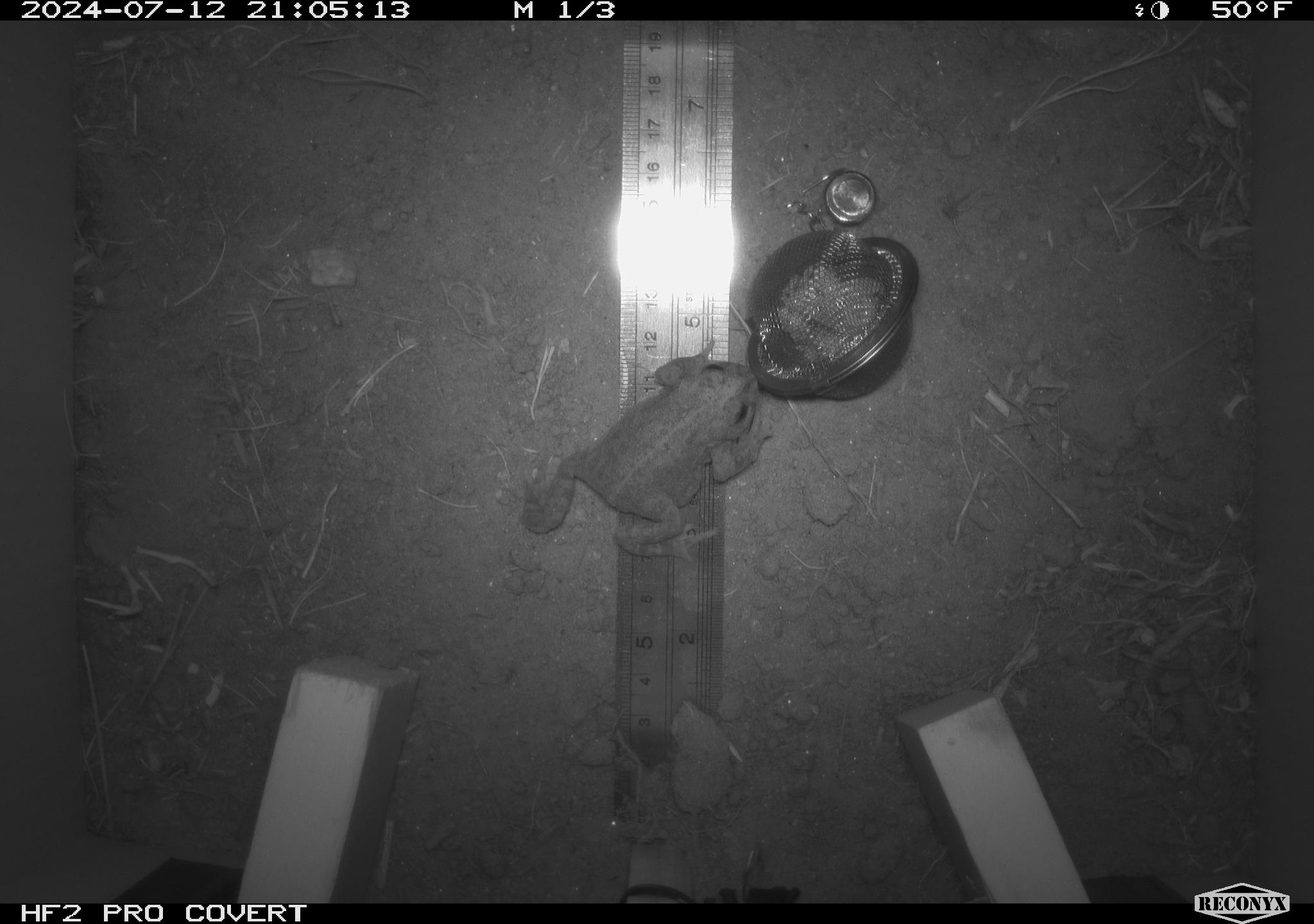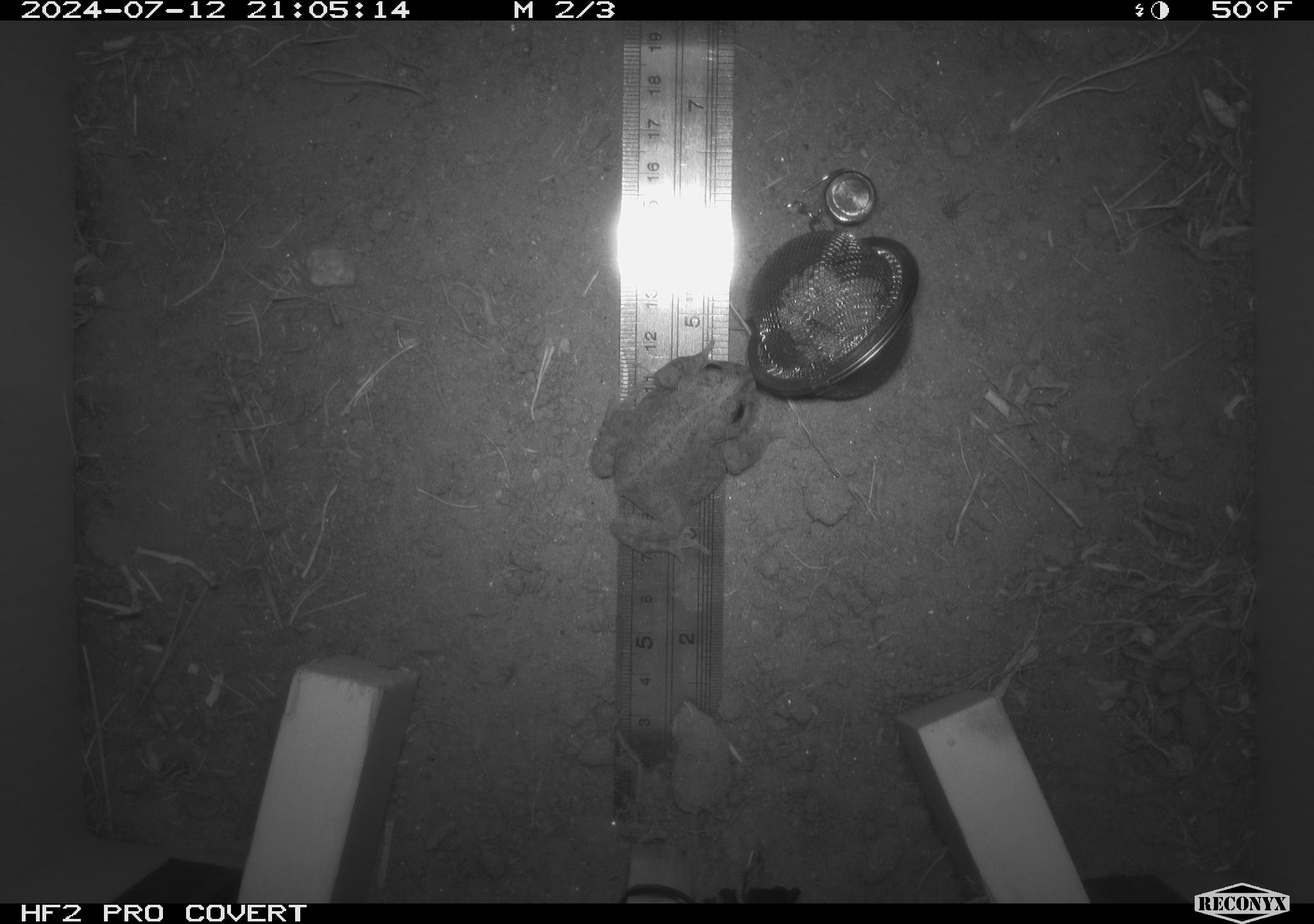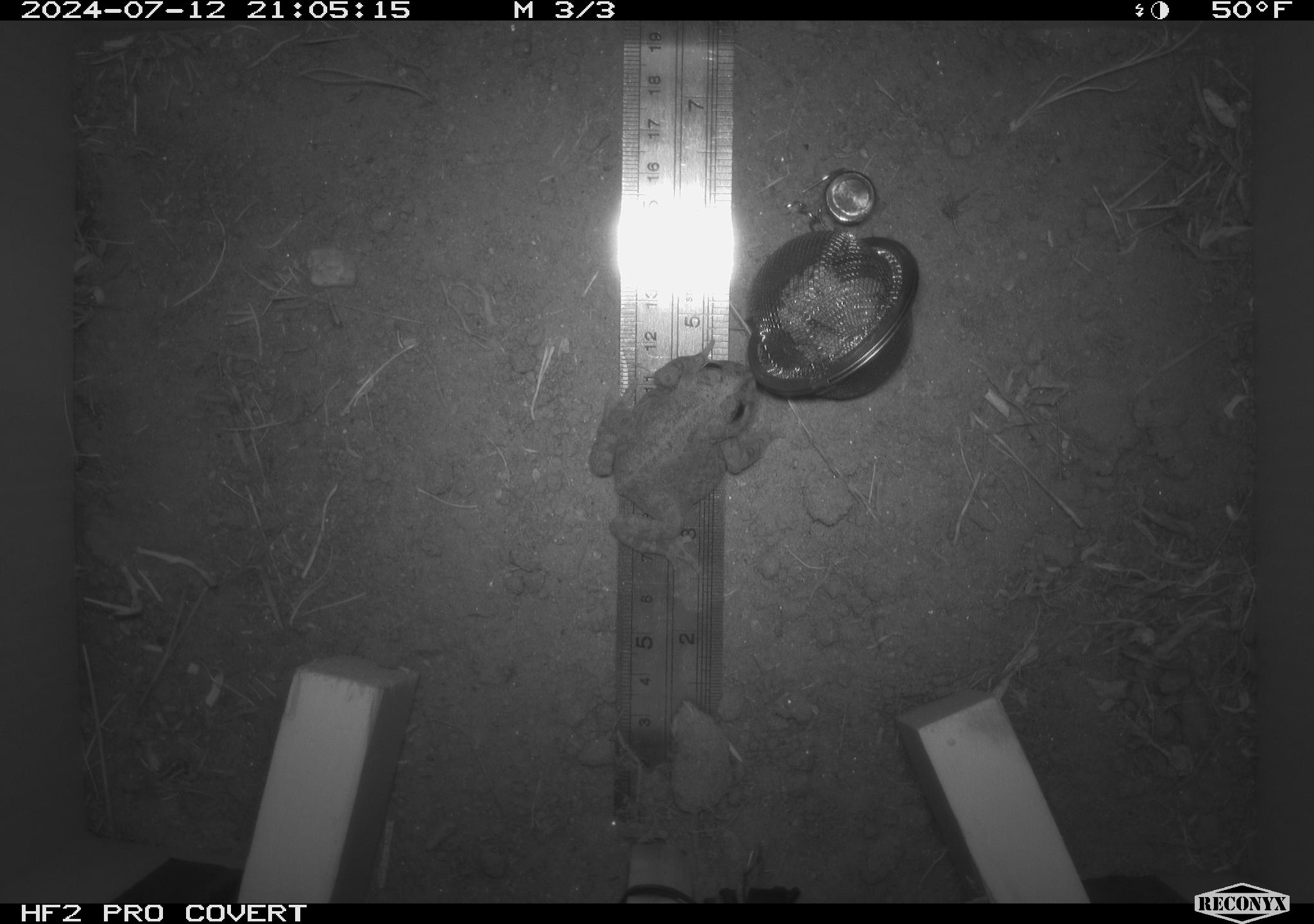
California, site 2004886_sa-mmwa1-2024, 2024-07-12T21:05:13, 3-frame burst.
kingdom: Animalia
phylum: Chordata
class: Amphibia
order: Anura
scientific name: Anura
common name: frogs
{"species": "frogs (Anura)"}